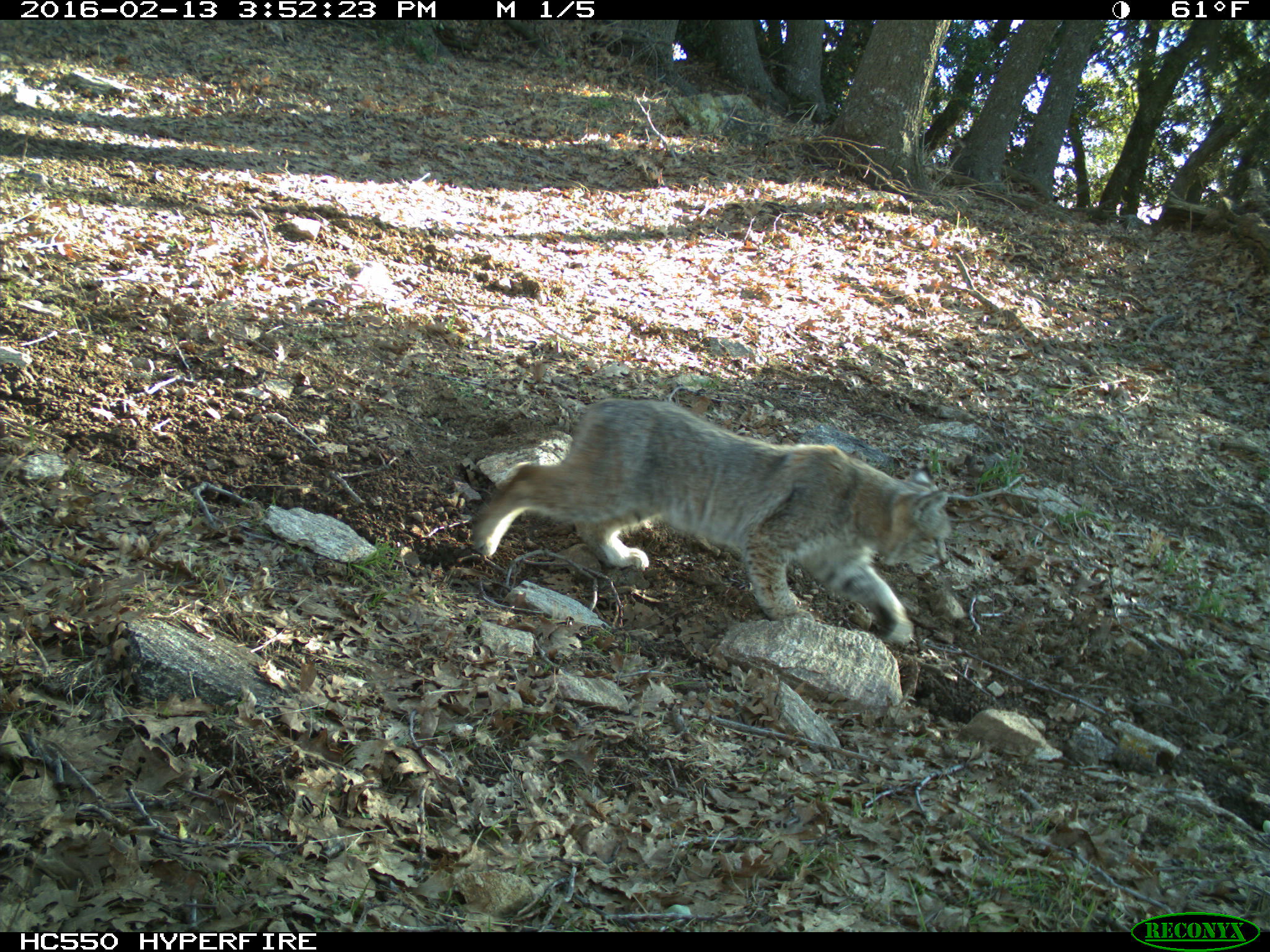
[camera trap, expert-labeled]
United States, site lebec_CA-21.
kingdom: Animalia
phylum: Chordata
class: Mammalia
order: Carnivora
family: Felidae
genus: Lynx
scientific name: Lynx rufus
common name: bobcat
Lynx rufus (bobcat).